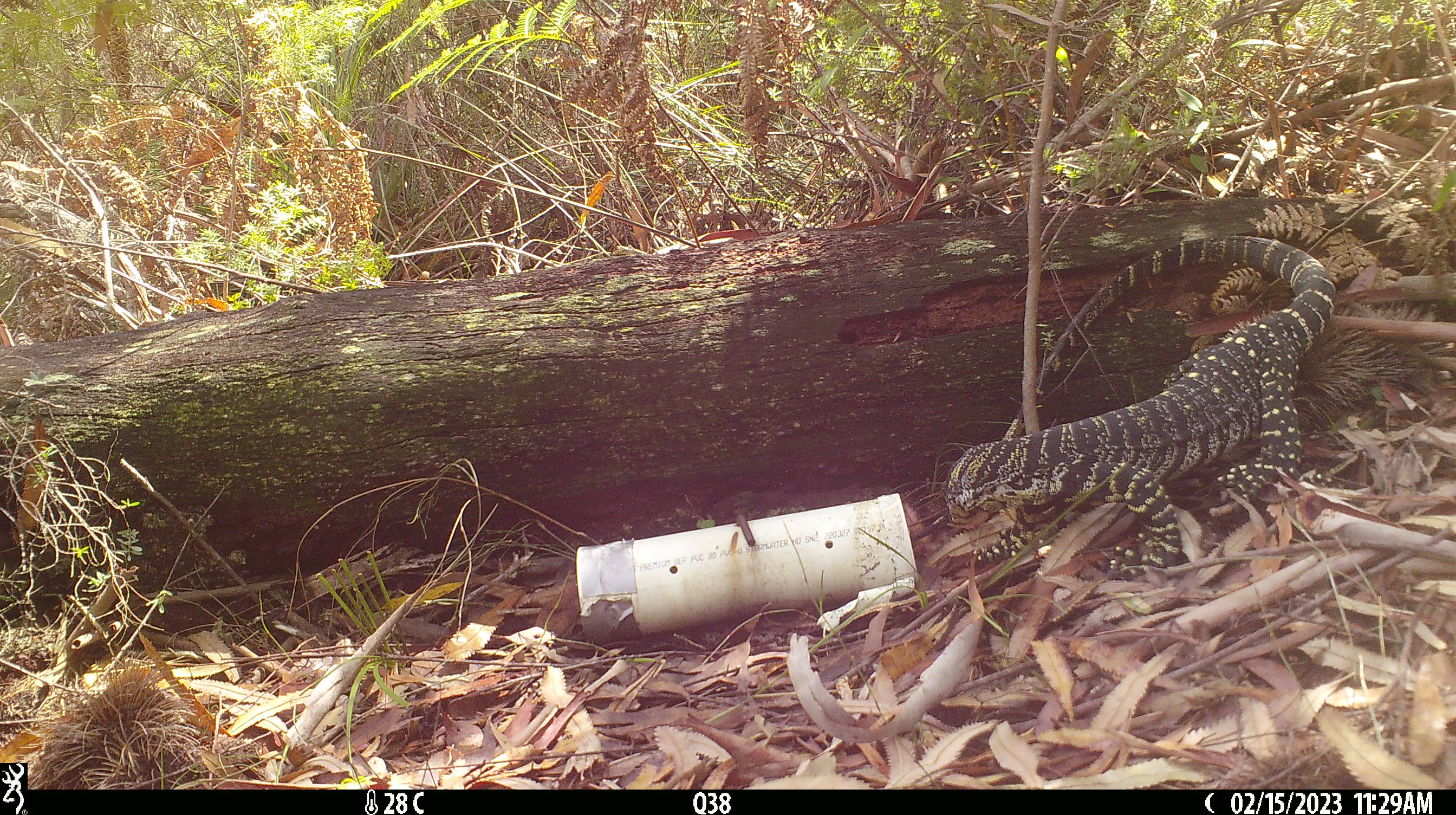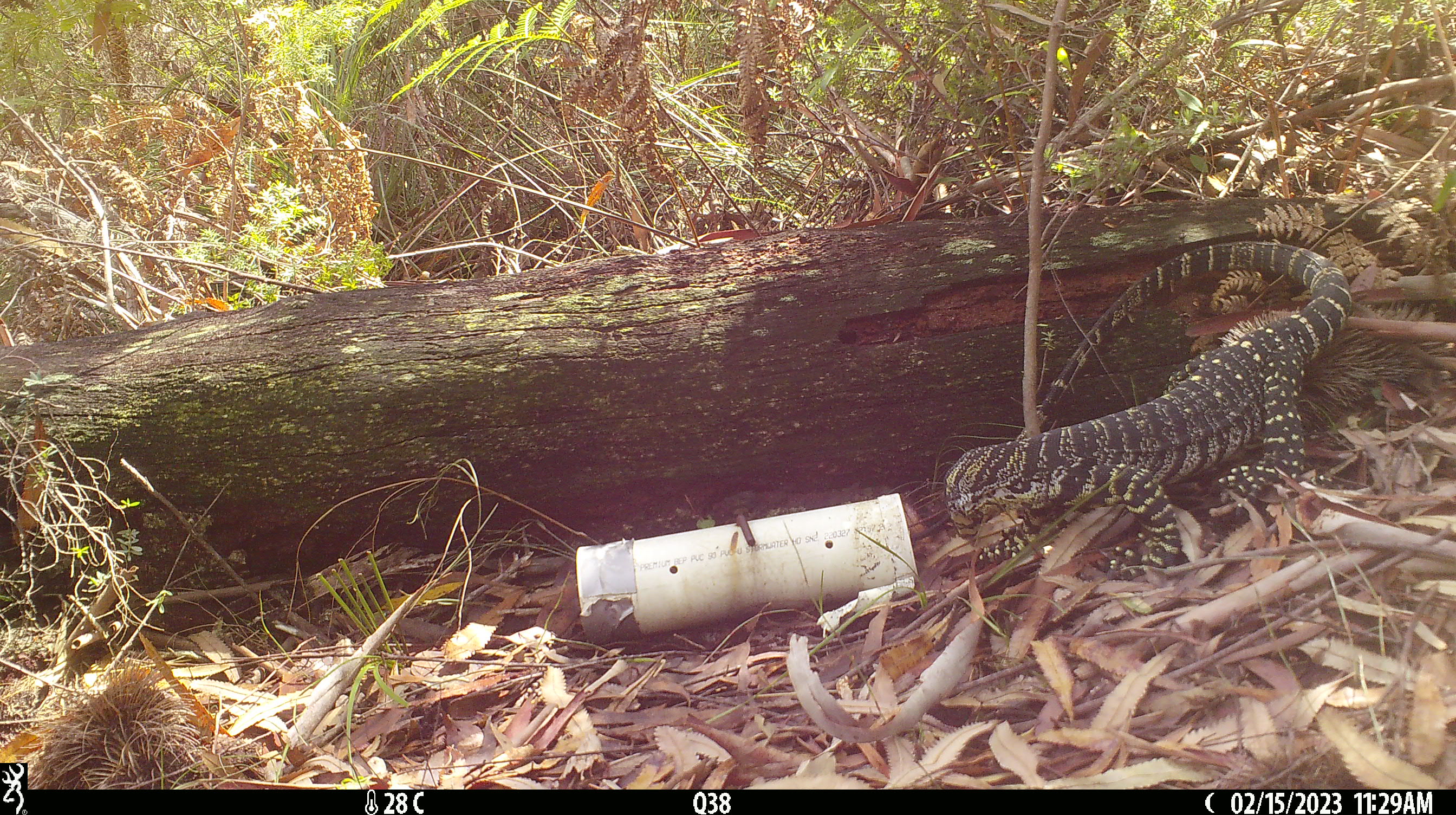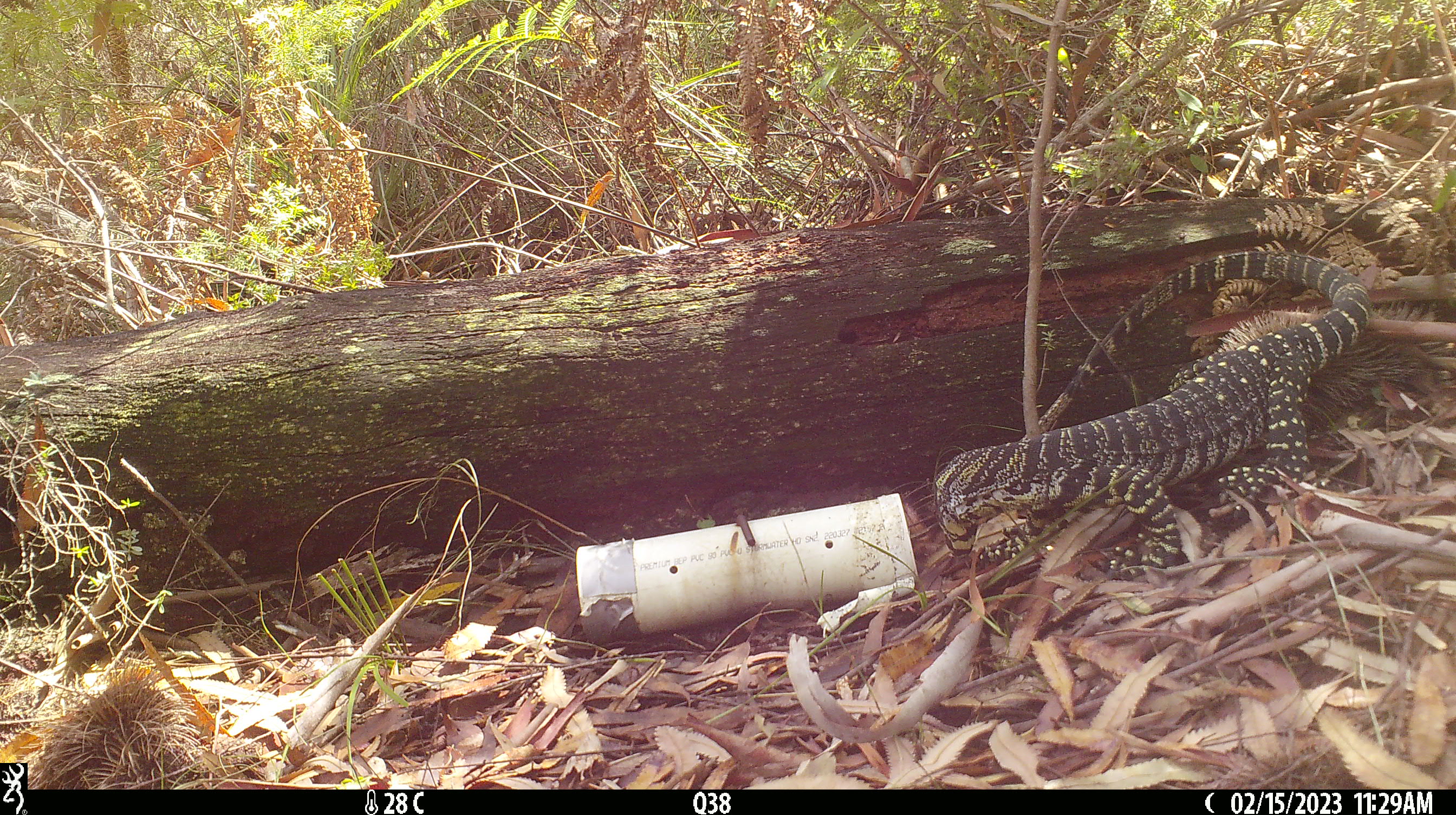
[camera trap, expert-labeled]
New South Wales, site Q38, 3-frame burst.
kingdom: Animalia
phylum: Chordata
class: Reptilia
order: Squamata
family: Varanidae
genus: Varanus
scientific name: Varanus varius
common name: lace monitor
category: goanna